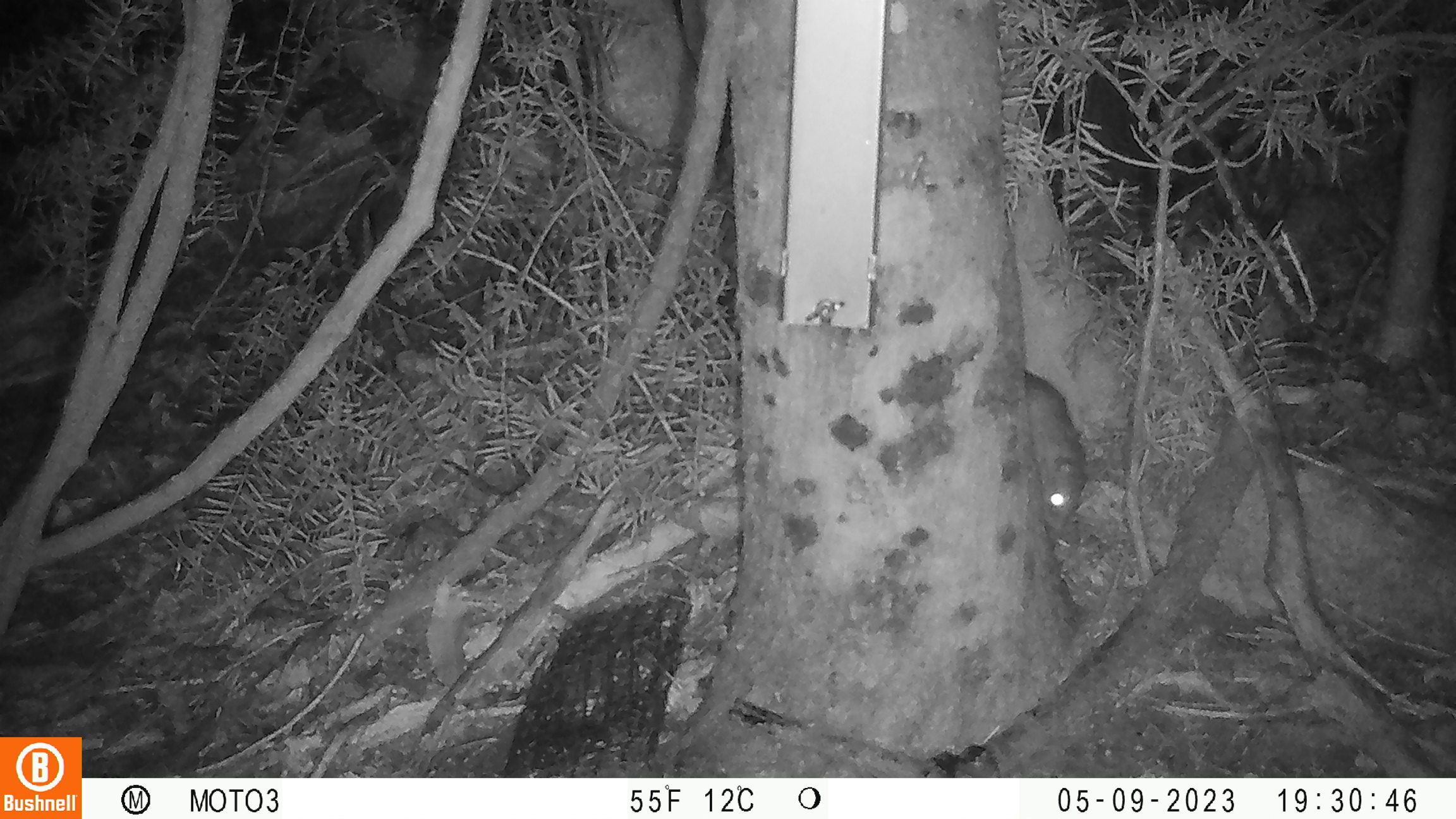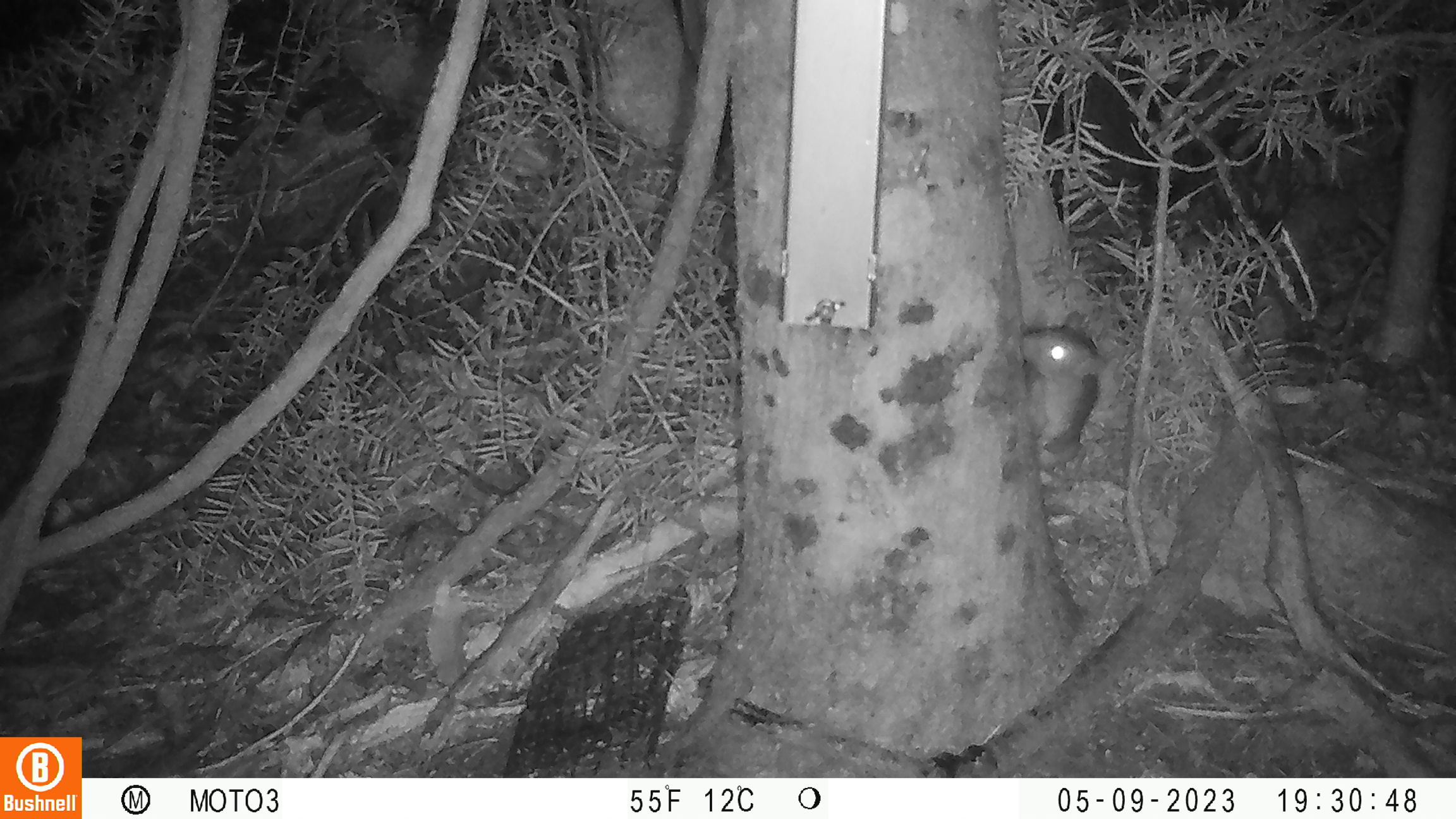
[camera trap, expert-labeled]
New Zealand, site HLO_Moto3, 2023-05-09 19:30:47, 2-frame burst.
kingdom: Animalia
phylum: Chordata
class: Mammalia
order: Rodentia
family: Muridae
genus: Rattus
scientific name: Rattus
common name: rat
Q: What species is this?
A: Rat (Rattus).